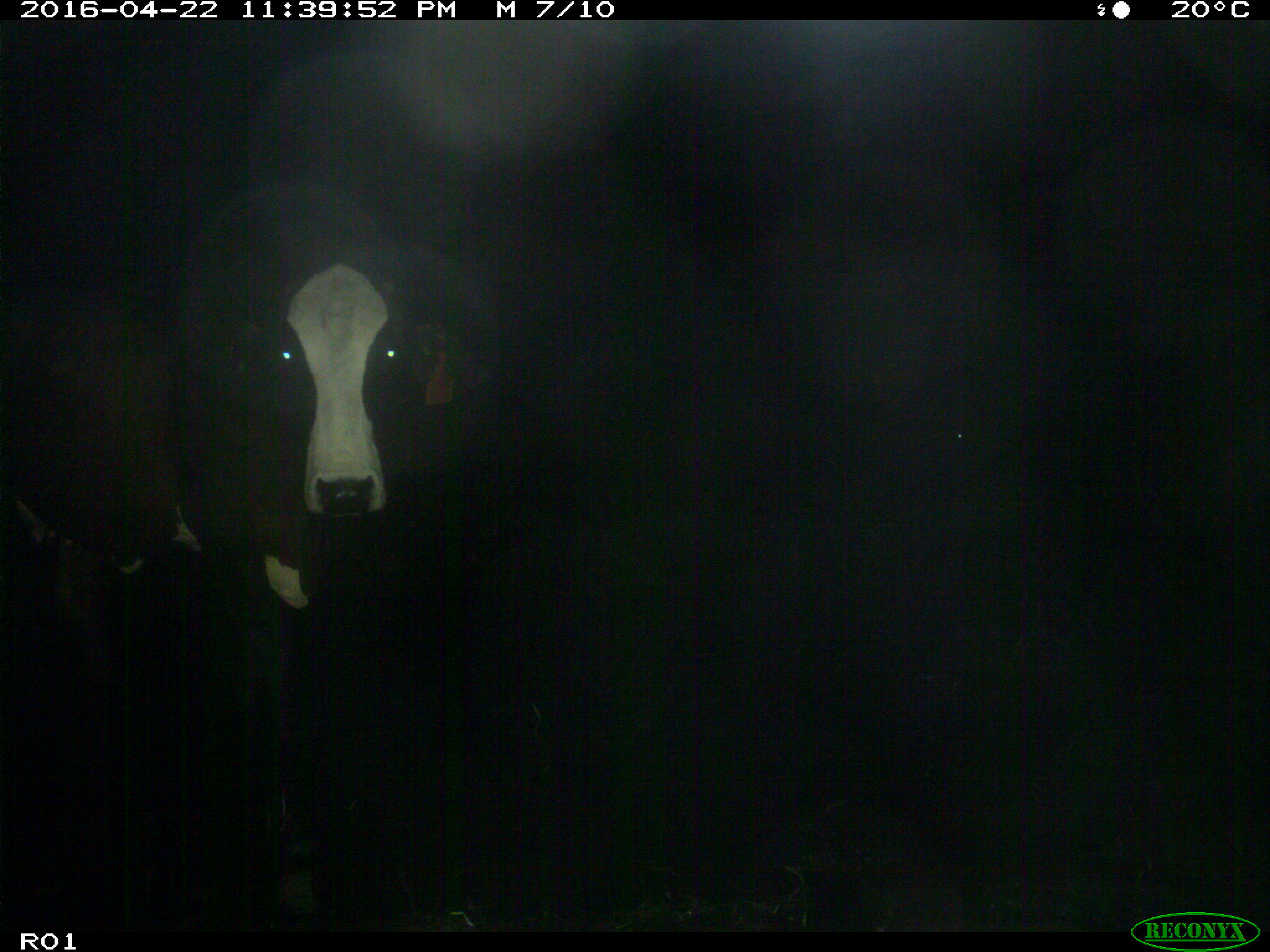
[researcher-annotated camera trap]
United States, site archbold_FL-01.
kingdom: Animalia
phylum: Chordata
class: Mammalia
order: Artiodactyla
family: Bovidae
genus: Bos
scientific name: Bos taurus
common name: domestic cow